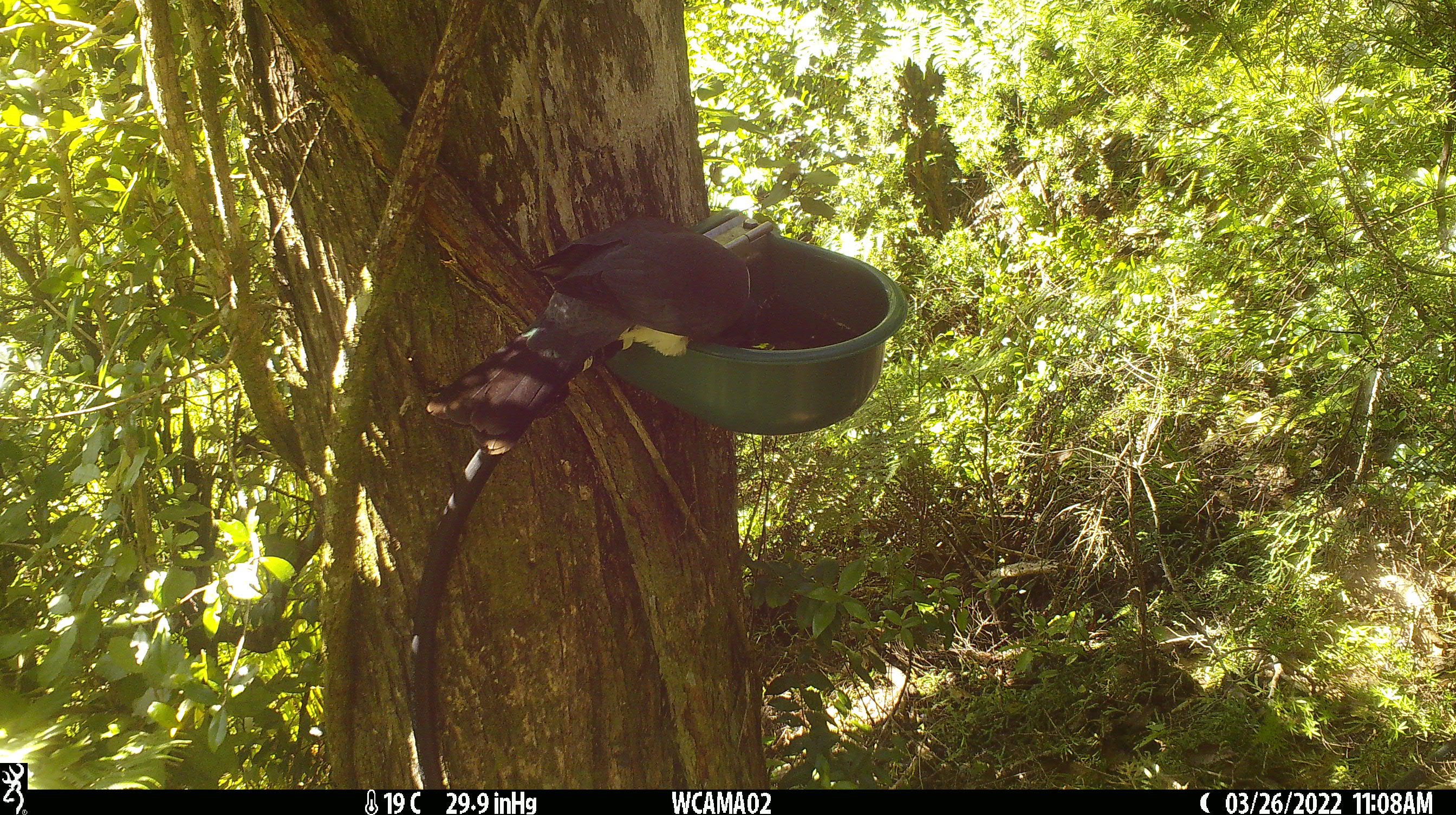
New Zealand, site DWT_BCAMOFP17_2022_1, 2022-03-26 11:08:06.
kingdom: Animalia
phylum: Chordata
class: Aves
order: Columbiformes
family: Columbidae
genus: Hemiphaga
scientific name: Hemiphaga novaeseelandiae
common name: new zealand pigeon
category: kereru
Kereru (new zealand pigeon) (Hemiphaga novaeseelandiae).